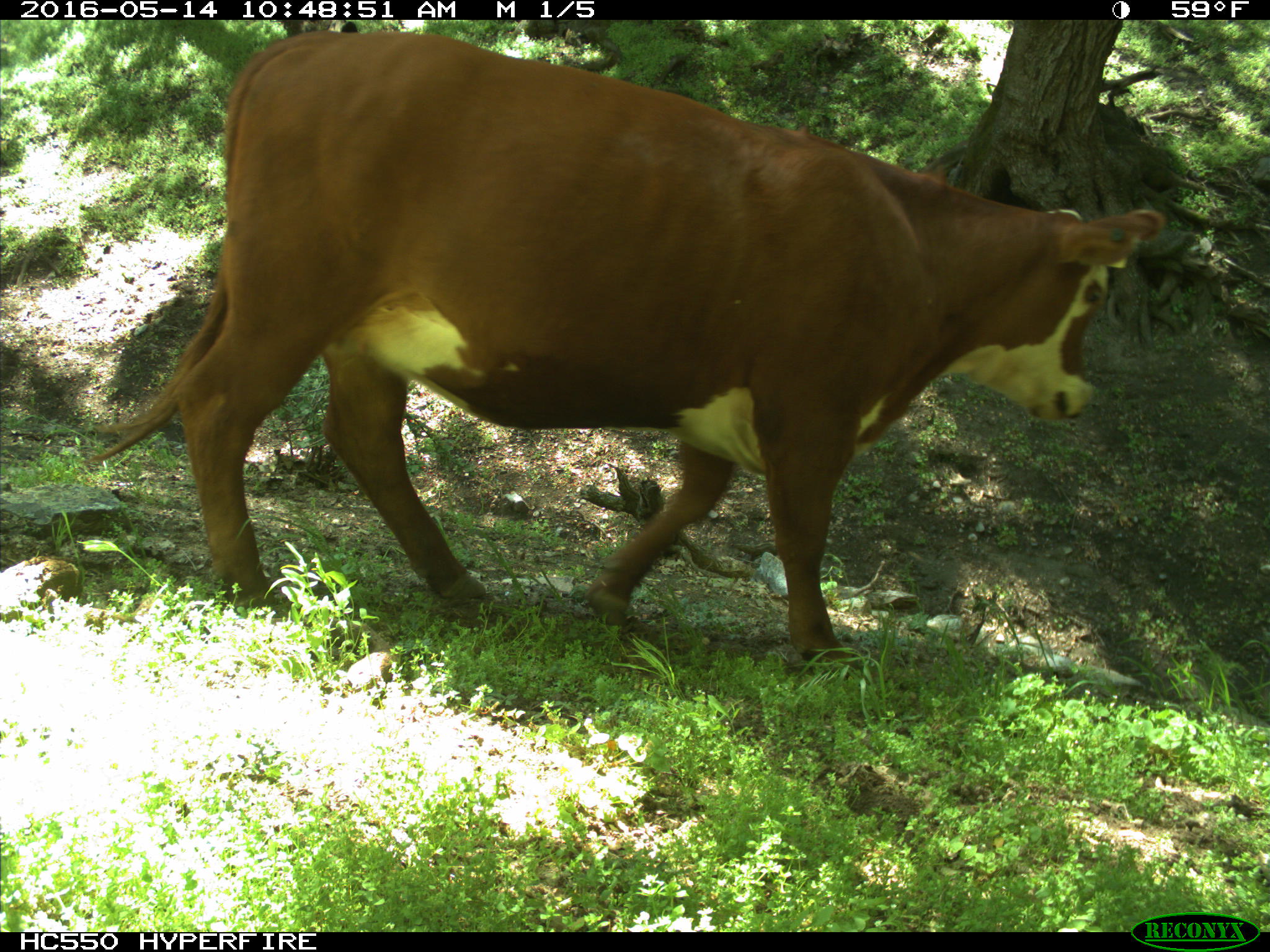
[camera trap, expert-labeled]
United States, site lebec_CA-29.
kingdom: Animalia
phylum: Chordata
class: Mammalia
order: Artiodactyla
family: Bovidae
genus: Bos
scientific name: Bos taurus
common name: domestic cow